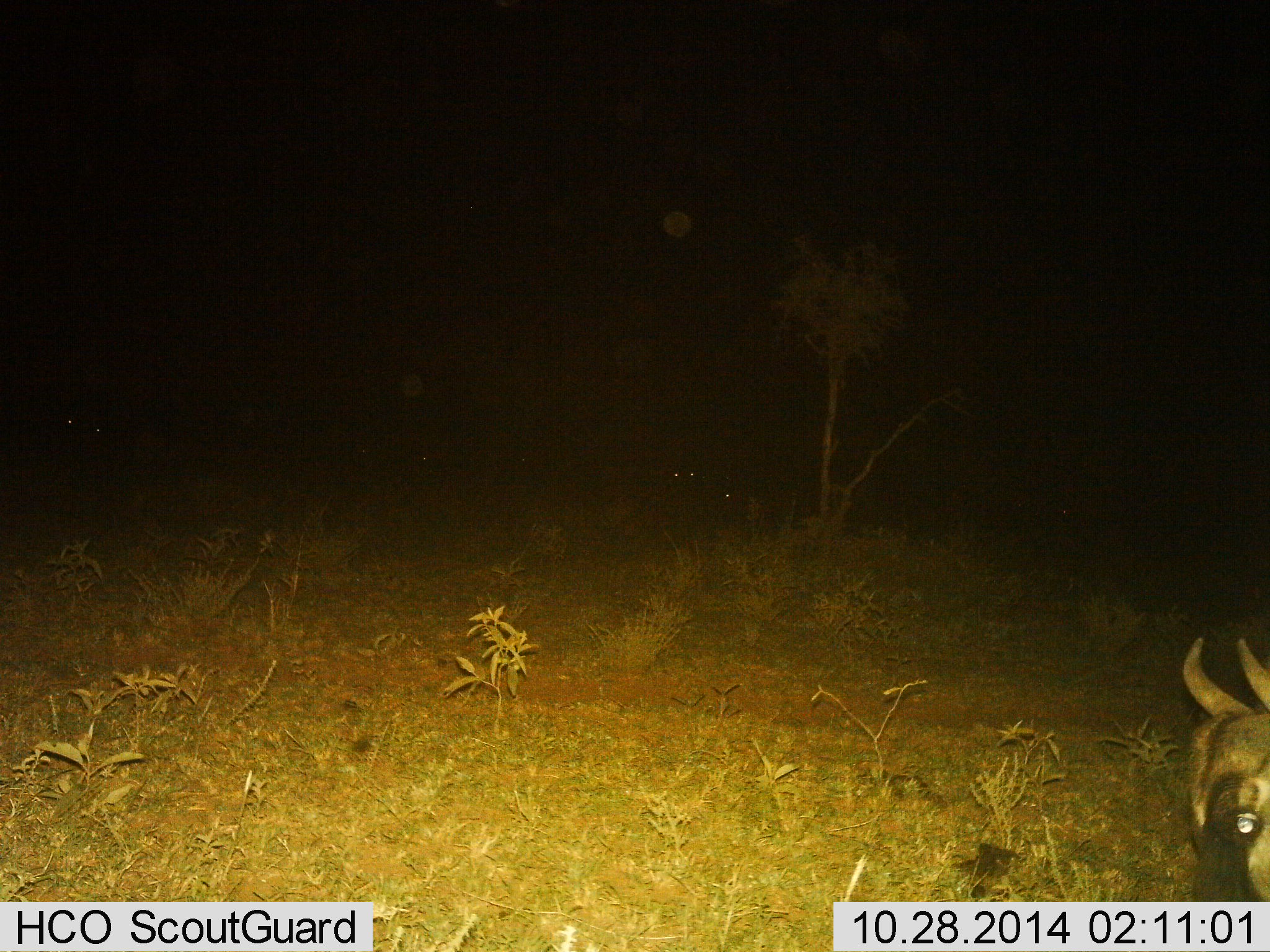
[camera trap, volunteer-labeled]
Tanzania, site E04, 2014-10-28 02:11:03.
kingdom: Animalia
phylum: Chordata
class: Mammalia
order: Artiodactyla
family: Bovidae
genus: Connochaetes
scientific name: Connochaetes taurinus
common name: blue wildebeest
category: wildebeest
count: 1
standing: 40%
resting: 40%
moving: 10%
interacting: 10%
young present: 20%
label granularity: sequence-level